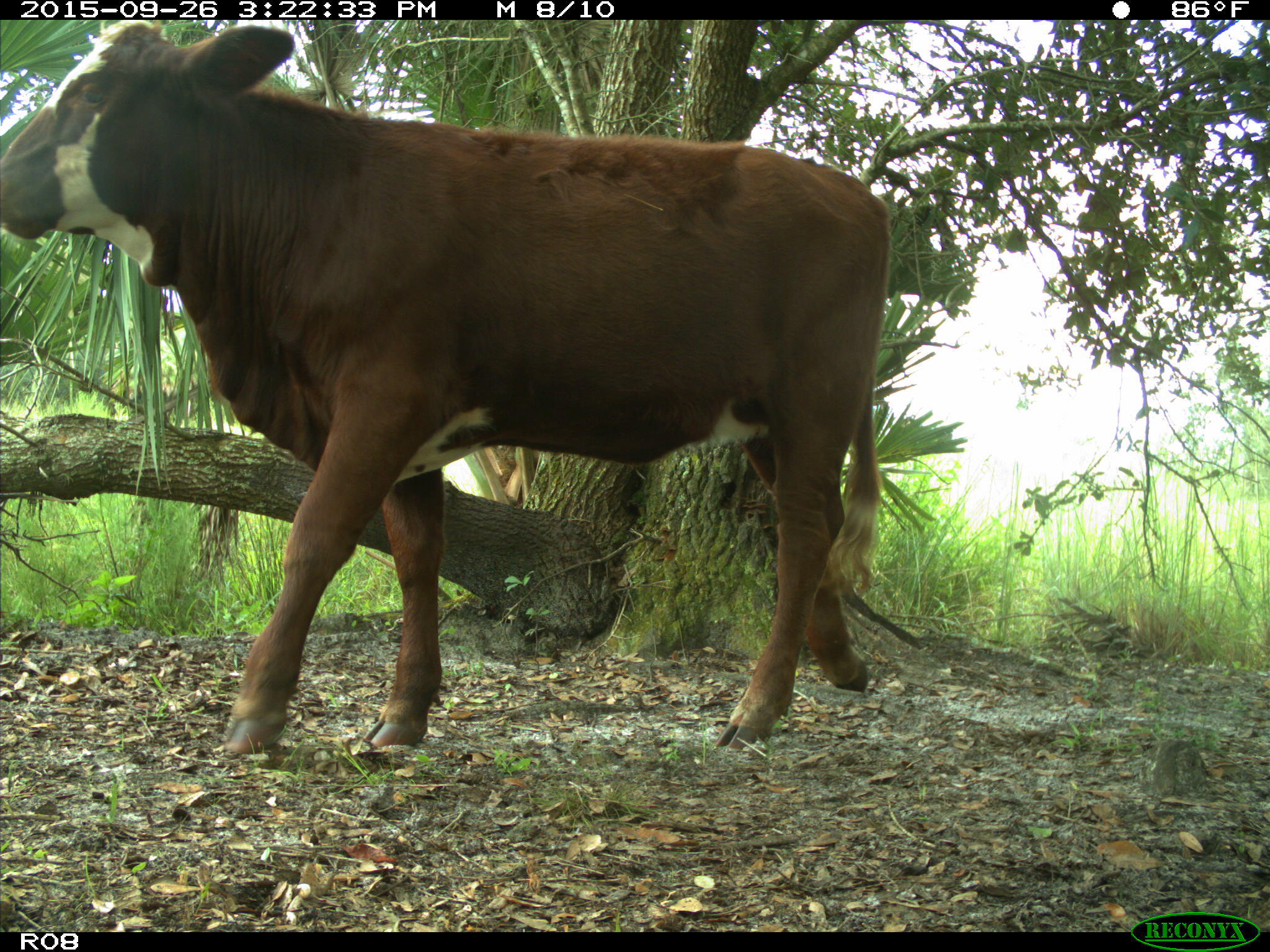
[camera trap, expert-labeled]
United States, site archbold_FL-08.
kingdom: Animalia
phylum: Chordata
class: Mammalia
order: Artiodactyla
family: Bovidae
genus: Bos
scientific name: Bos taurus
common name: domestic cow